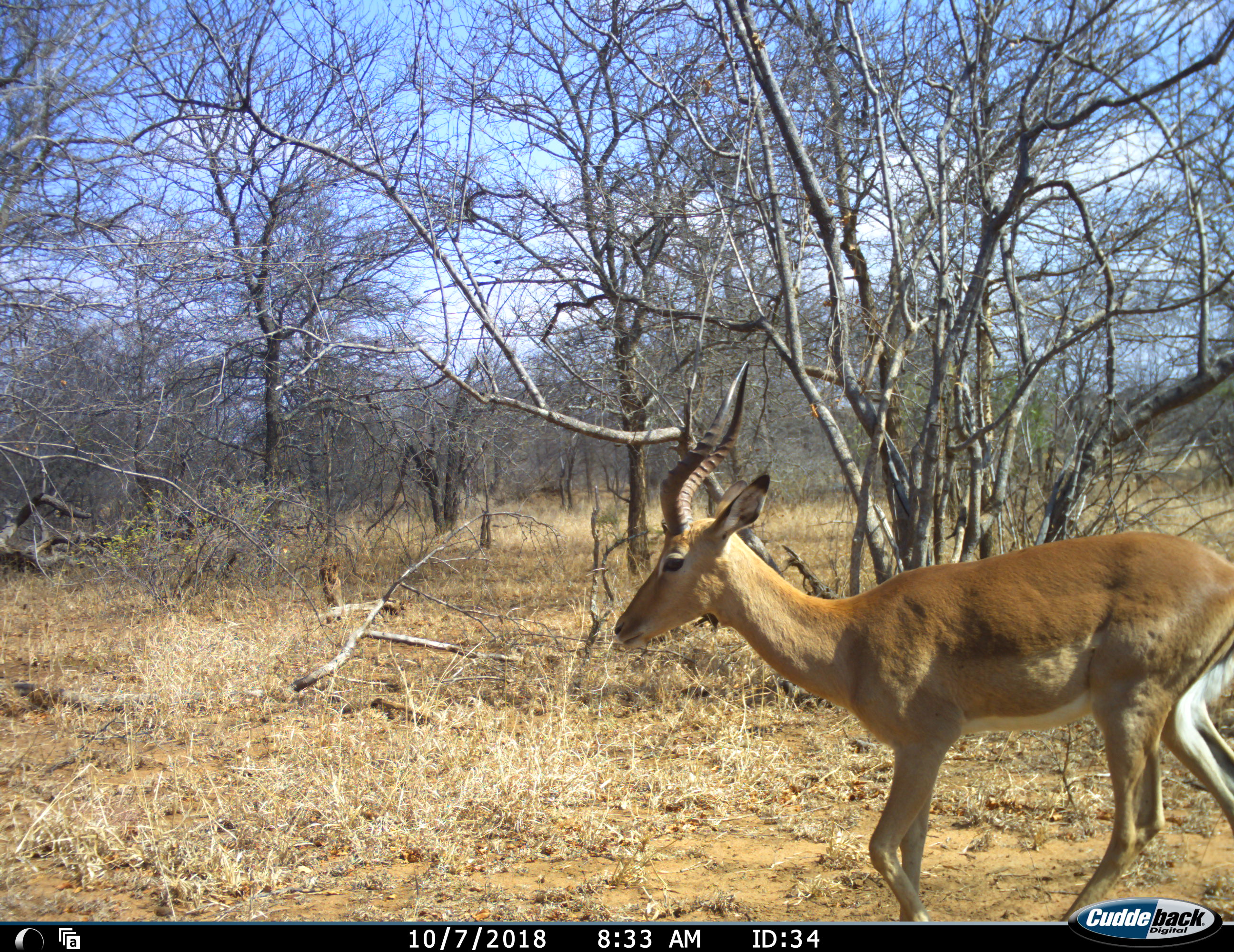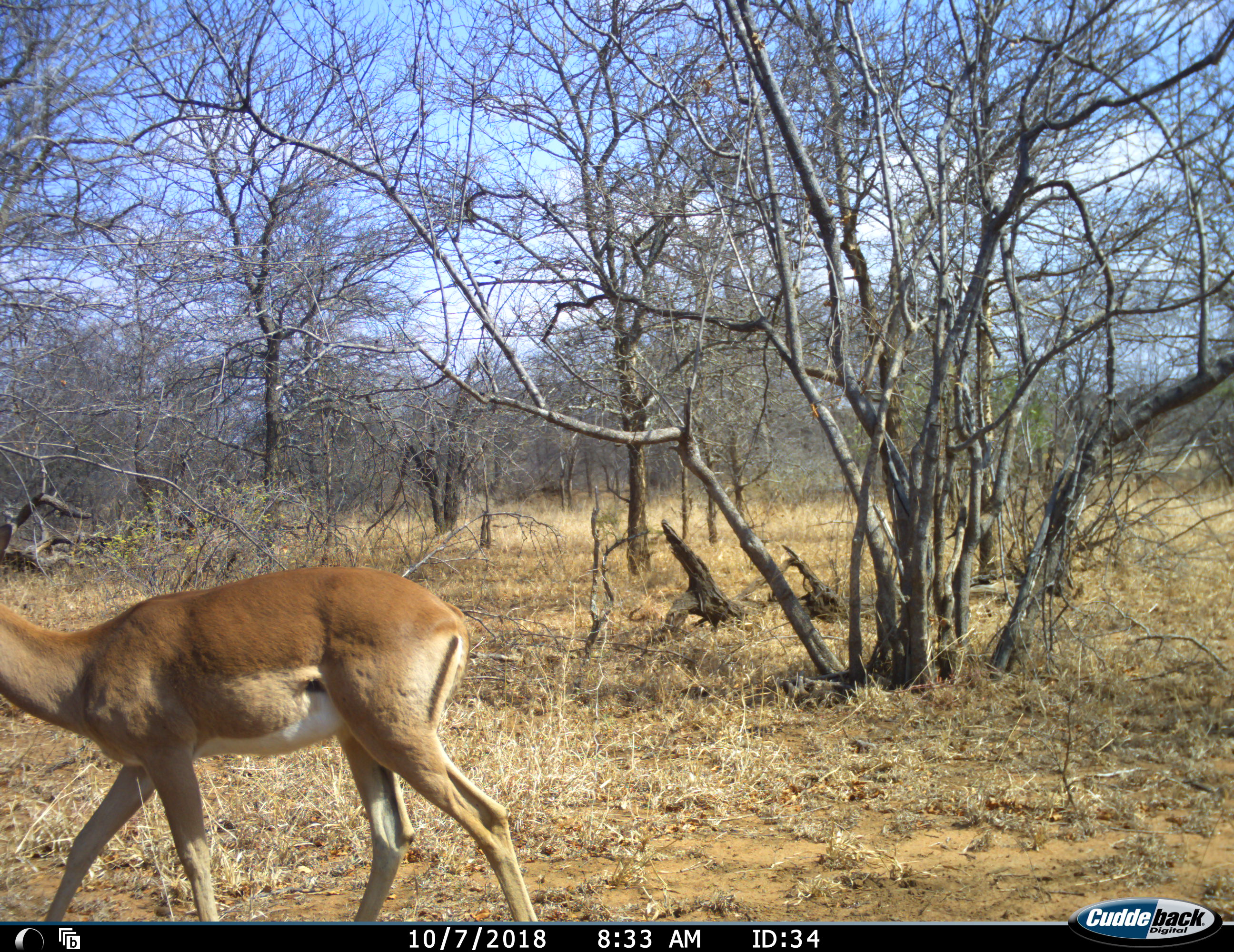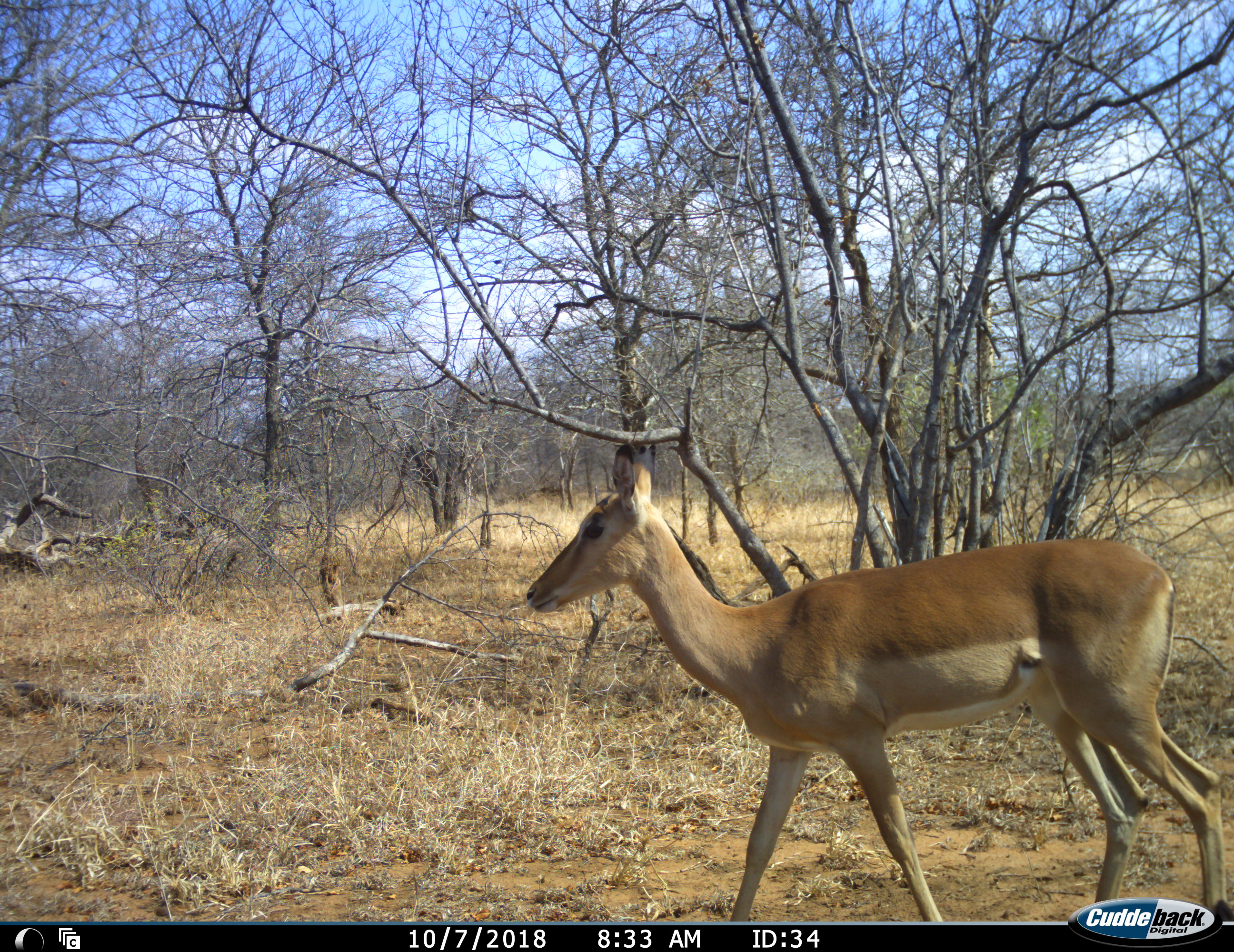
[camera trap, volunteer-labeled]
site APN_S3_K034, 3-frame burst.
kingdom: Animalia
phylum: Chordata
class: Mammalia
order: Artiodactyla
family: Bovidae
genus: Aepyceros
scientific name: Aepyceros melampus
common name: impala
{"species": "impala (Aepyceros melampus)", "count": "2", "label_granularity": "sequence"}